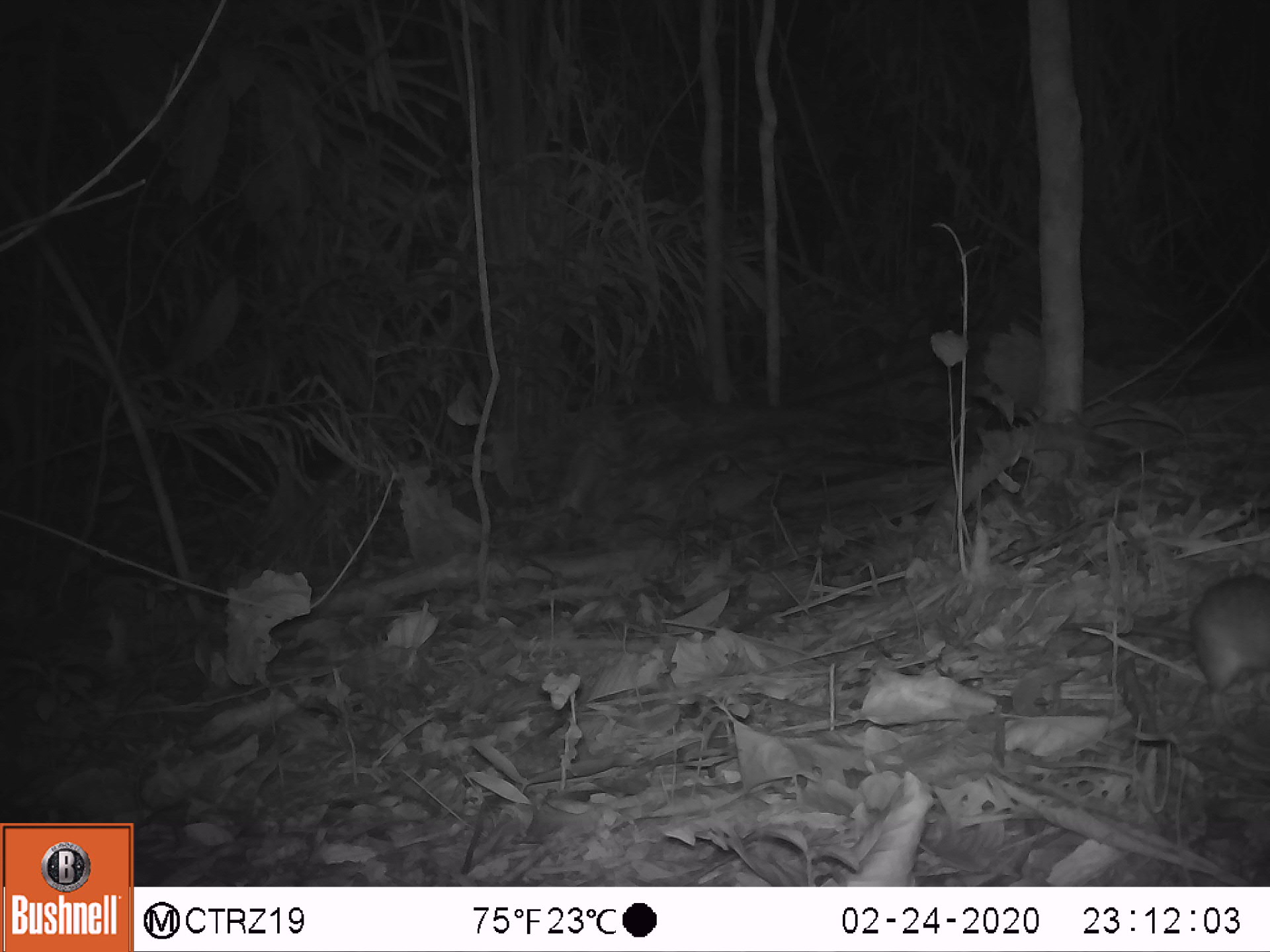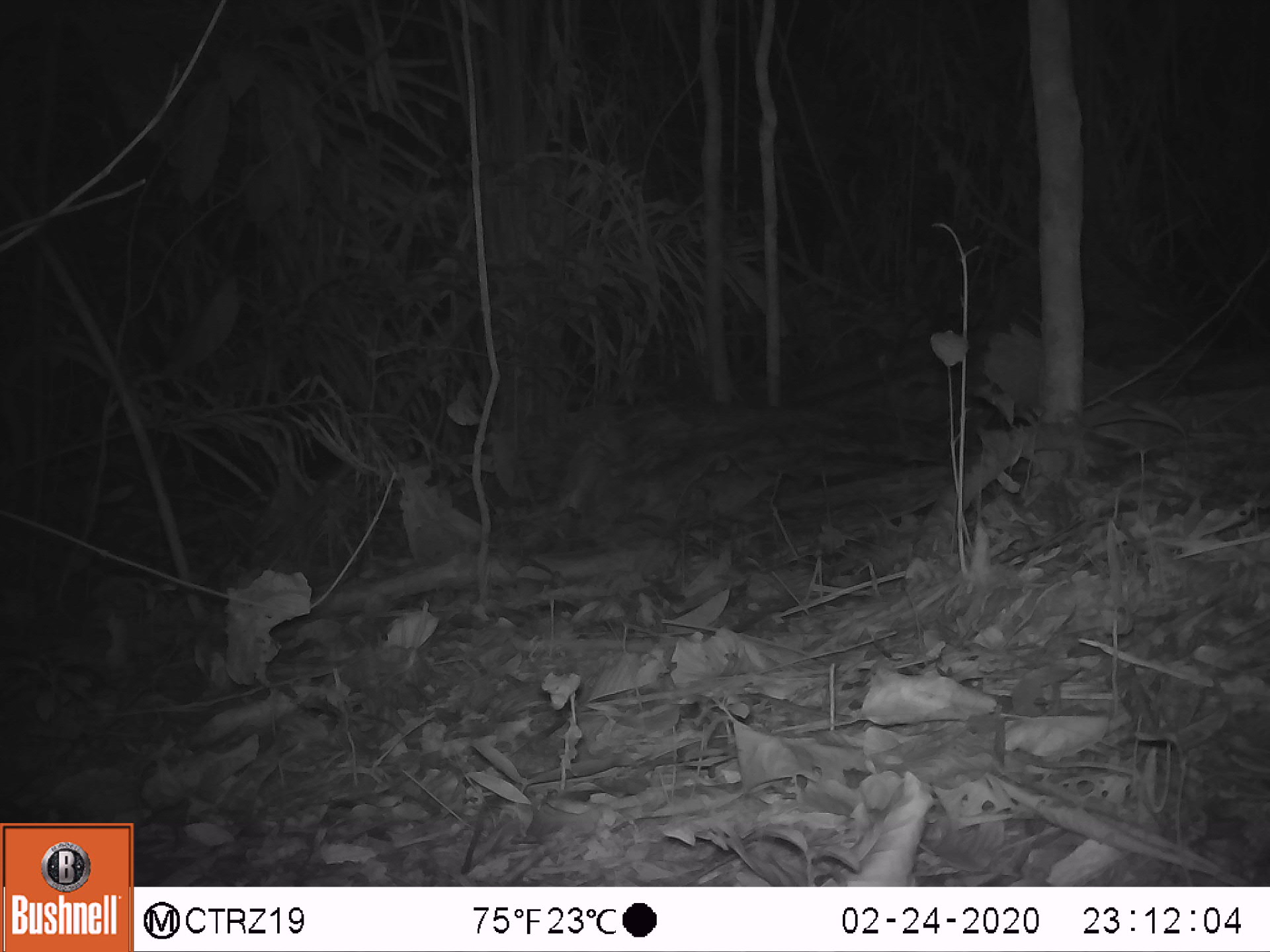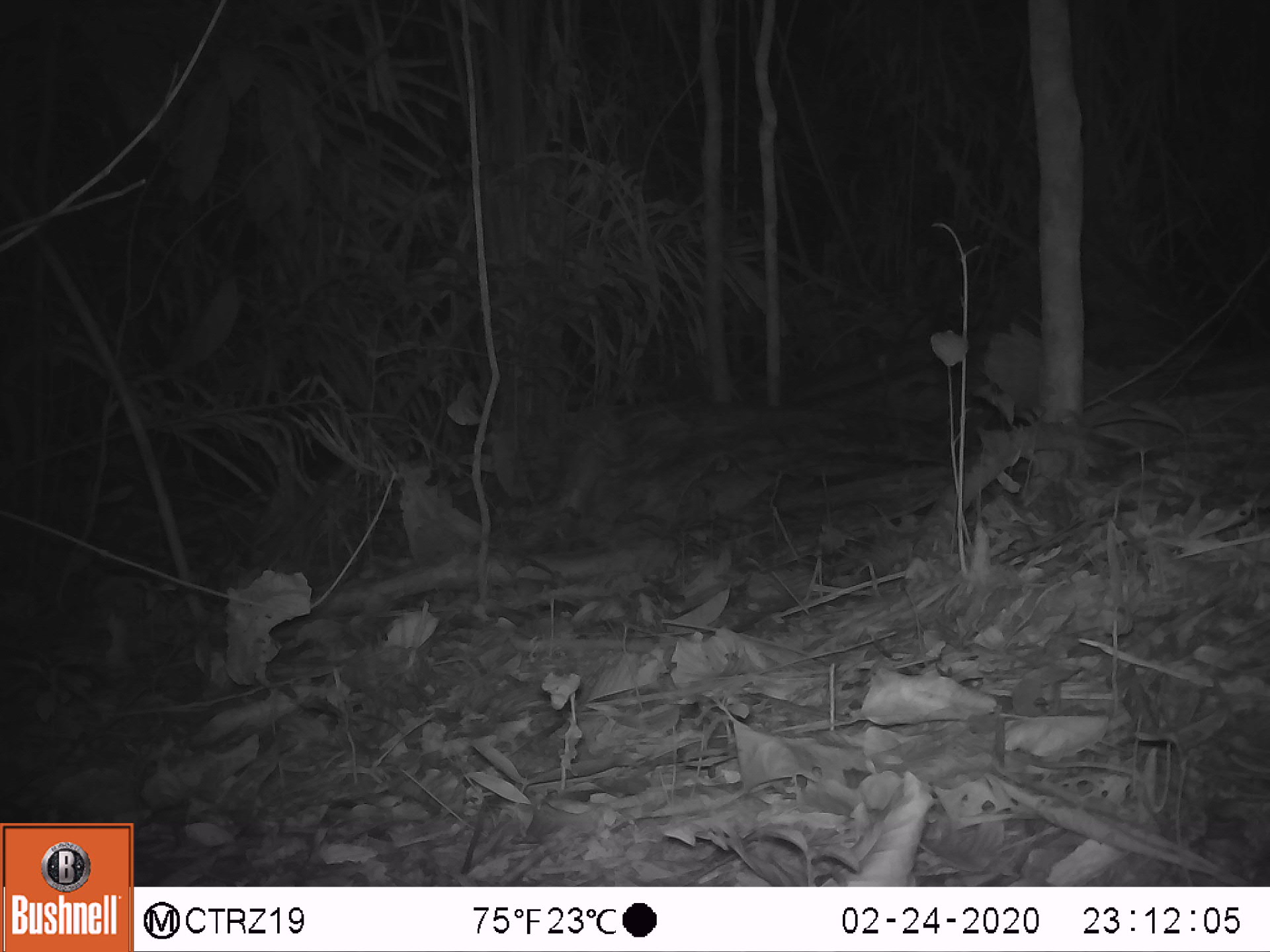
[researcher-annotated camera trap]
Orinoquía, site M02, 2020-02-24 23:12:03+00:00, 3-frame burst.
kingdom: Animalia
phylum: Chordata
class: Mammalia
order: Rodentia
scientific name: Rodentia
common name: rodent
Rodent (Rodentia).